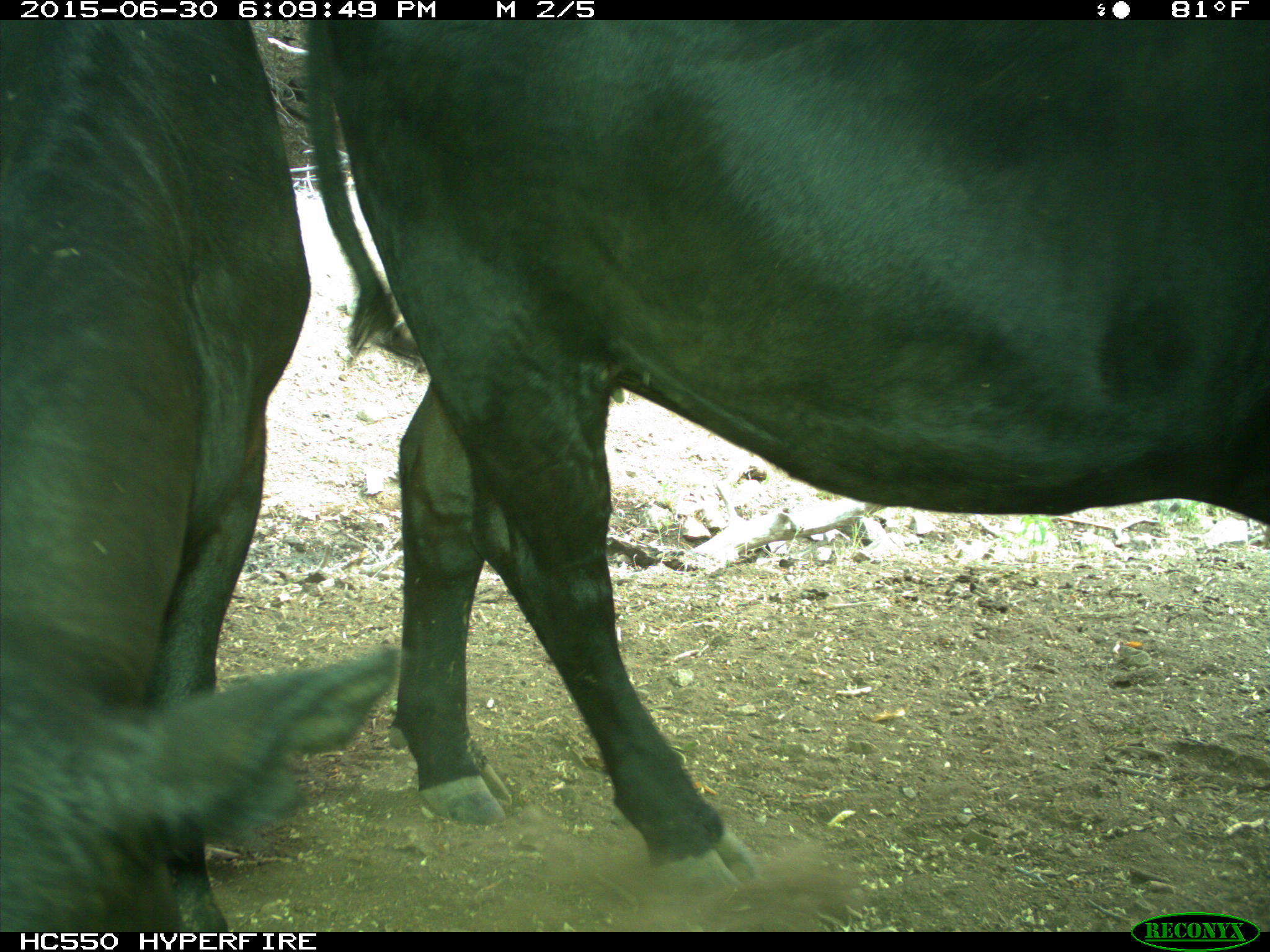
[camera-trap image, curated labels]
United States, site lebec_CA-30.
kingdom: Animalia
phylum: Chordata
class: Mammalia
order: Artiodactyla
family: Bovidae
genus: Bos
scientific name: Bos taurus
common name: domestic cow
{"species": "Bos taurus (domestic cow)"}